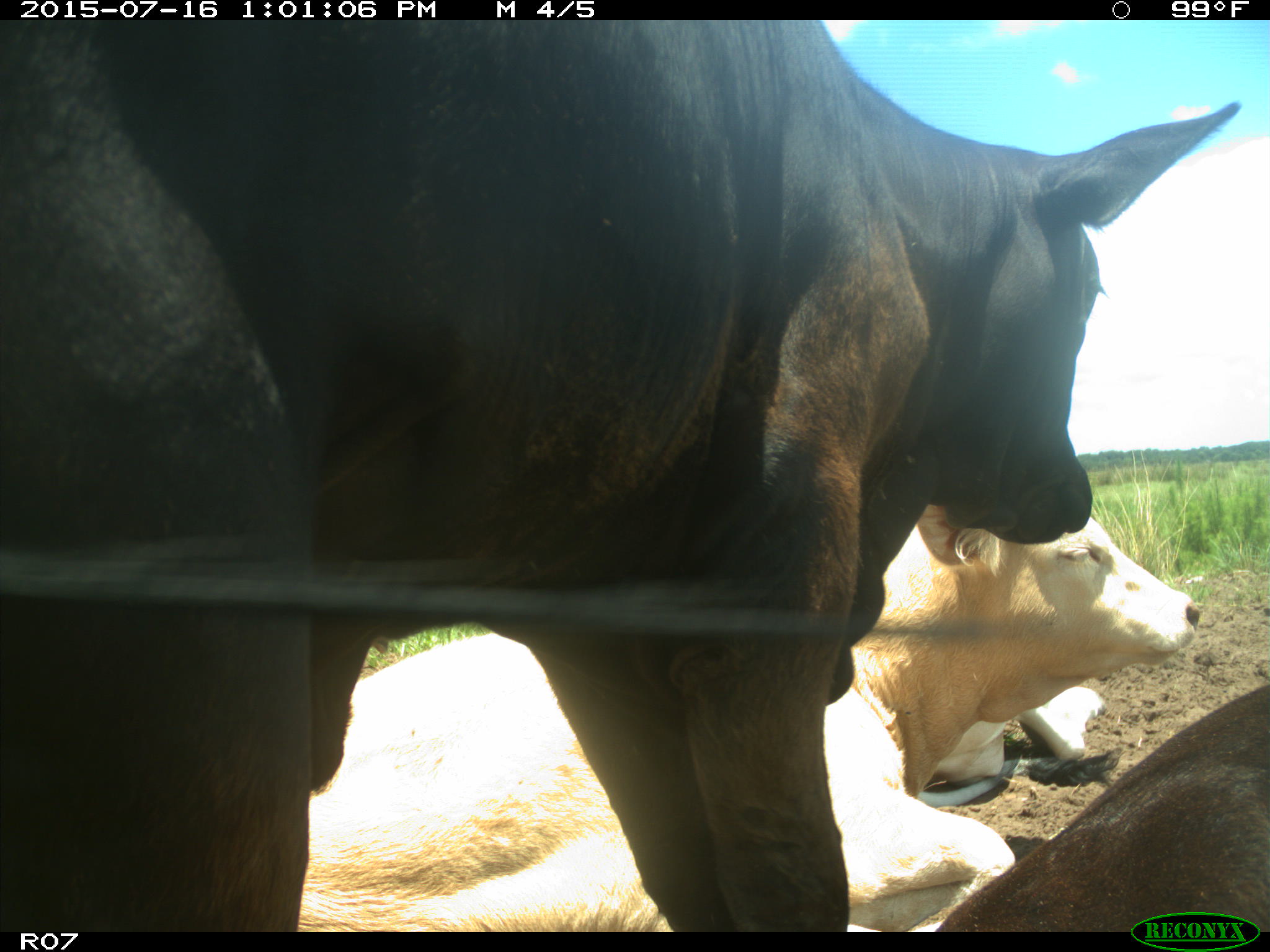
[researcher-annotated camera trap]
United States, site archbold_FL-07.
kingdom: Animalia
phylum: Chordata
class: Mammalia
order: Artiodactyla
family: Bovidae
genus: Bos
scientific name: Bos taurus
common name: domestic cow